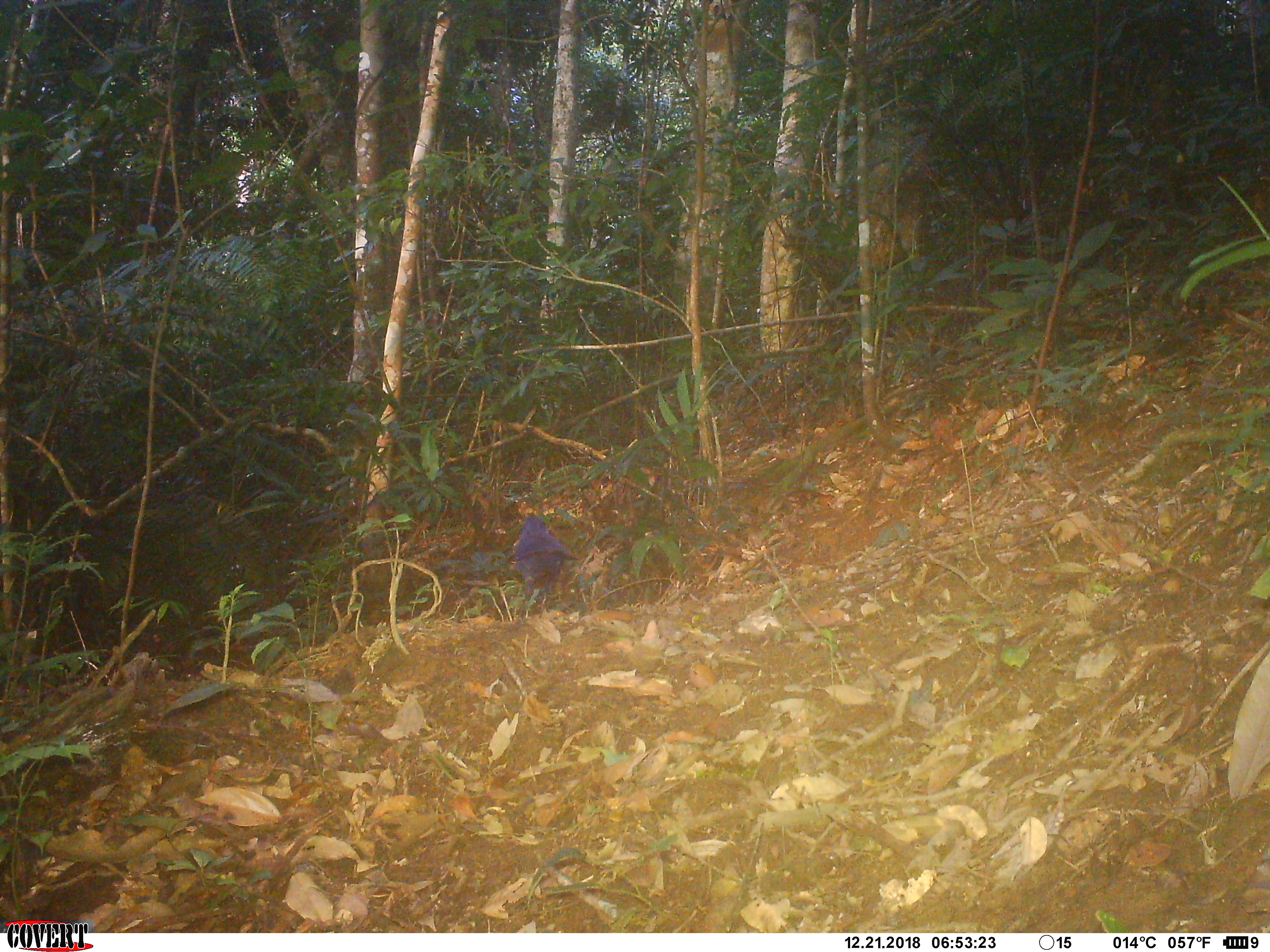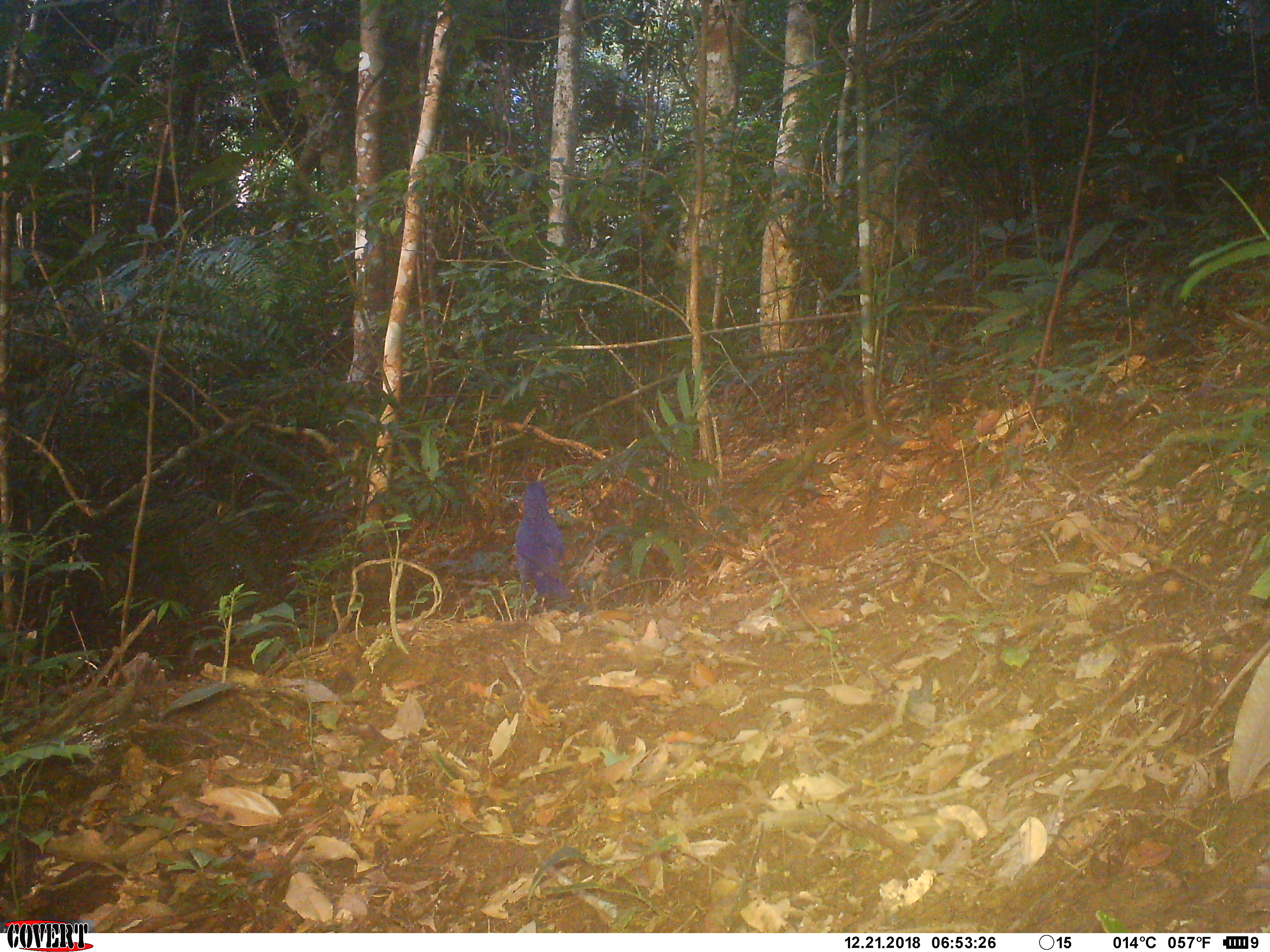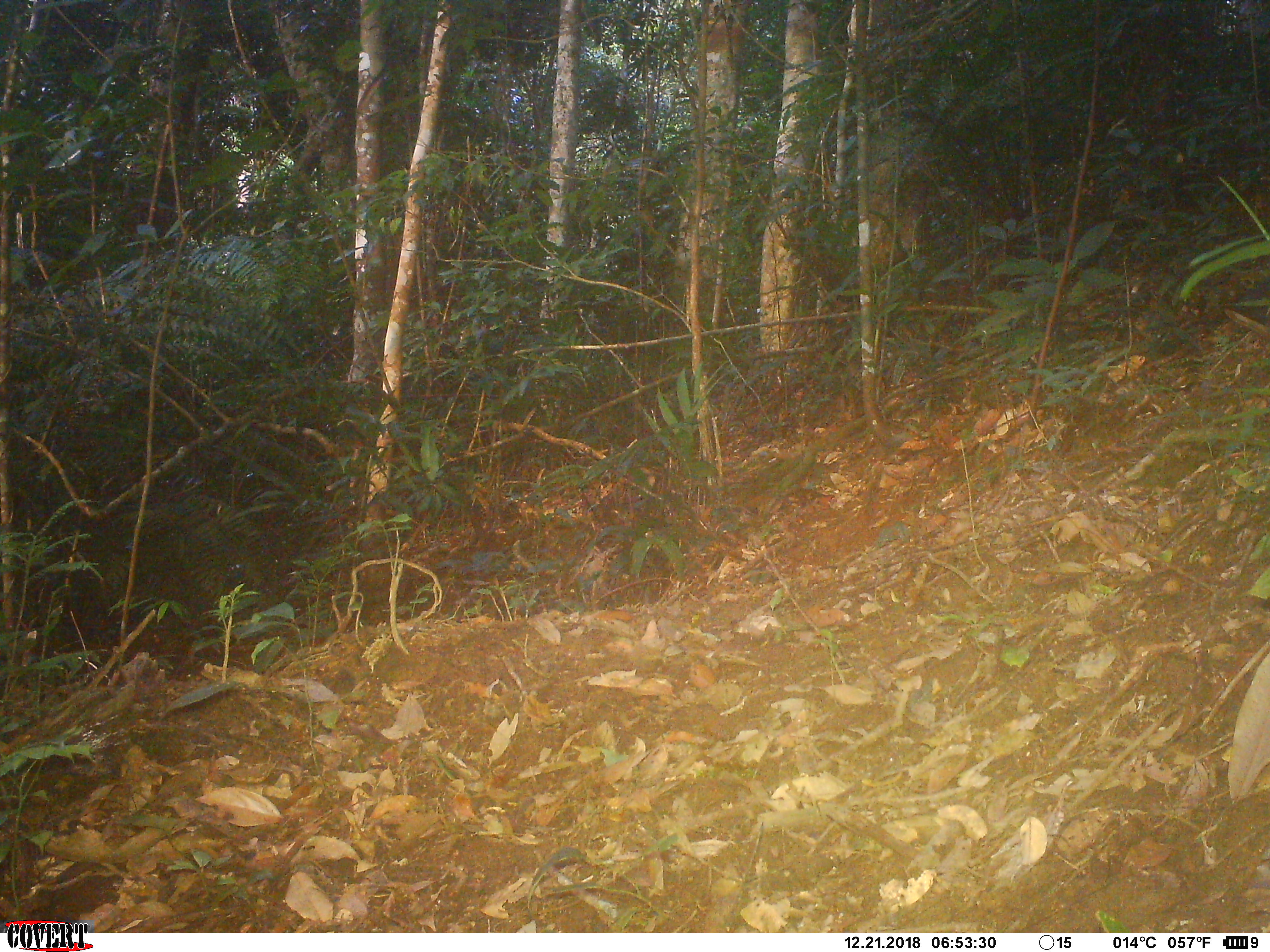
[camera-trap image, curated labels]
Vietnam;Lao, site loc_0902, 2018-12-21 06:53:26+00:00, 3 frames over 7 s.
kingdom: Animalia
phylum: Chordata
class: Aves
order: Passeriformes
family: Muscicapidae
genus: Myophonus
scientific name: Myophonus caeruleus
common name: blue whistling thrush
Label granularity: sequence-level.